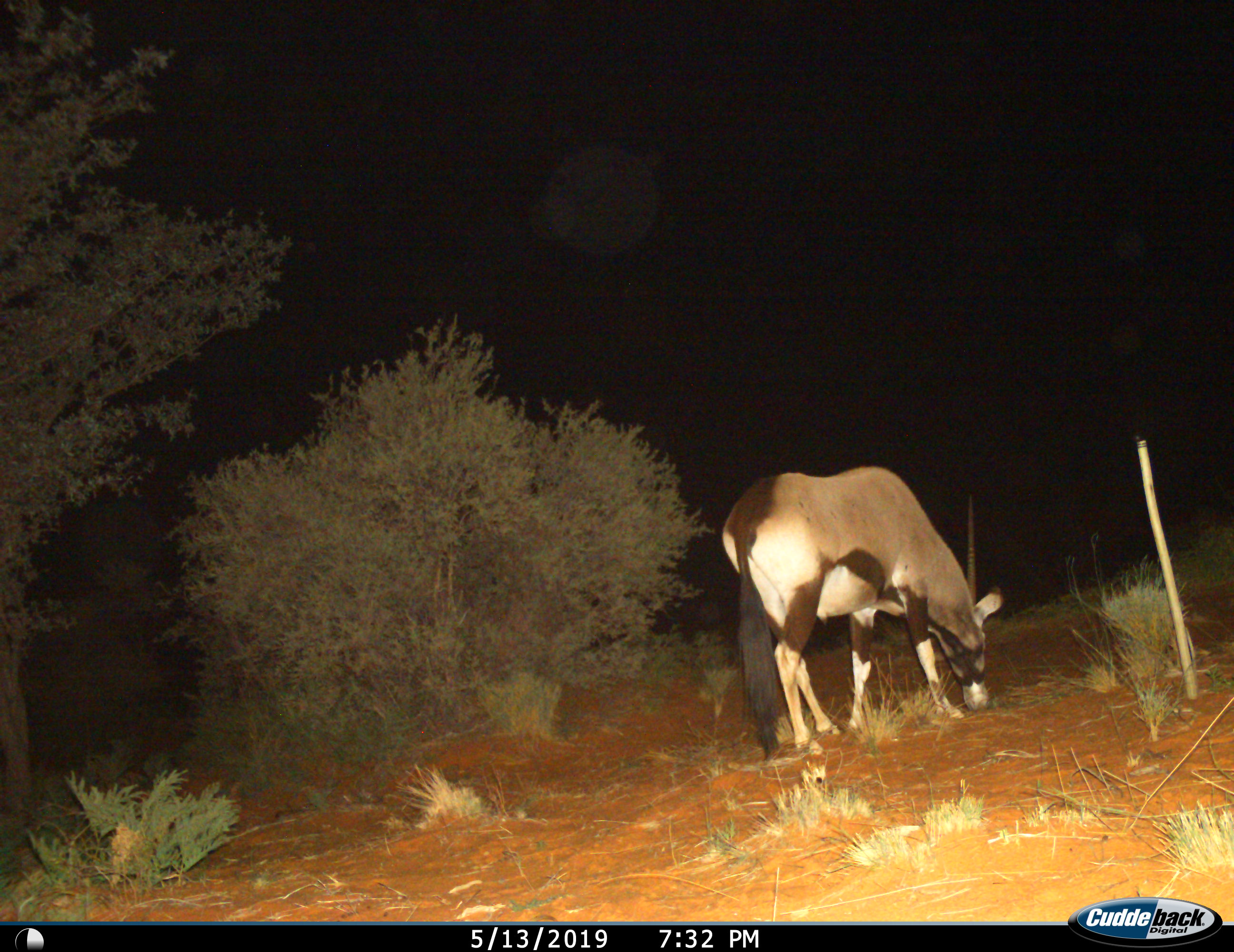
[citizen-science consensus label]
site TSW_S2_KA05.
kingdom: Animalia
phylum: Chordata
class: Mammalia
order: Artiodactyla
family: Bovidae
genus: Oryx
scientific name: Oryx gazella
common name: gemsbok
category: oryx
Oryx (gemsbok) (Oryx gazella), count 1. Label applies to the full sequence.